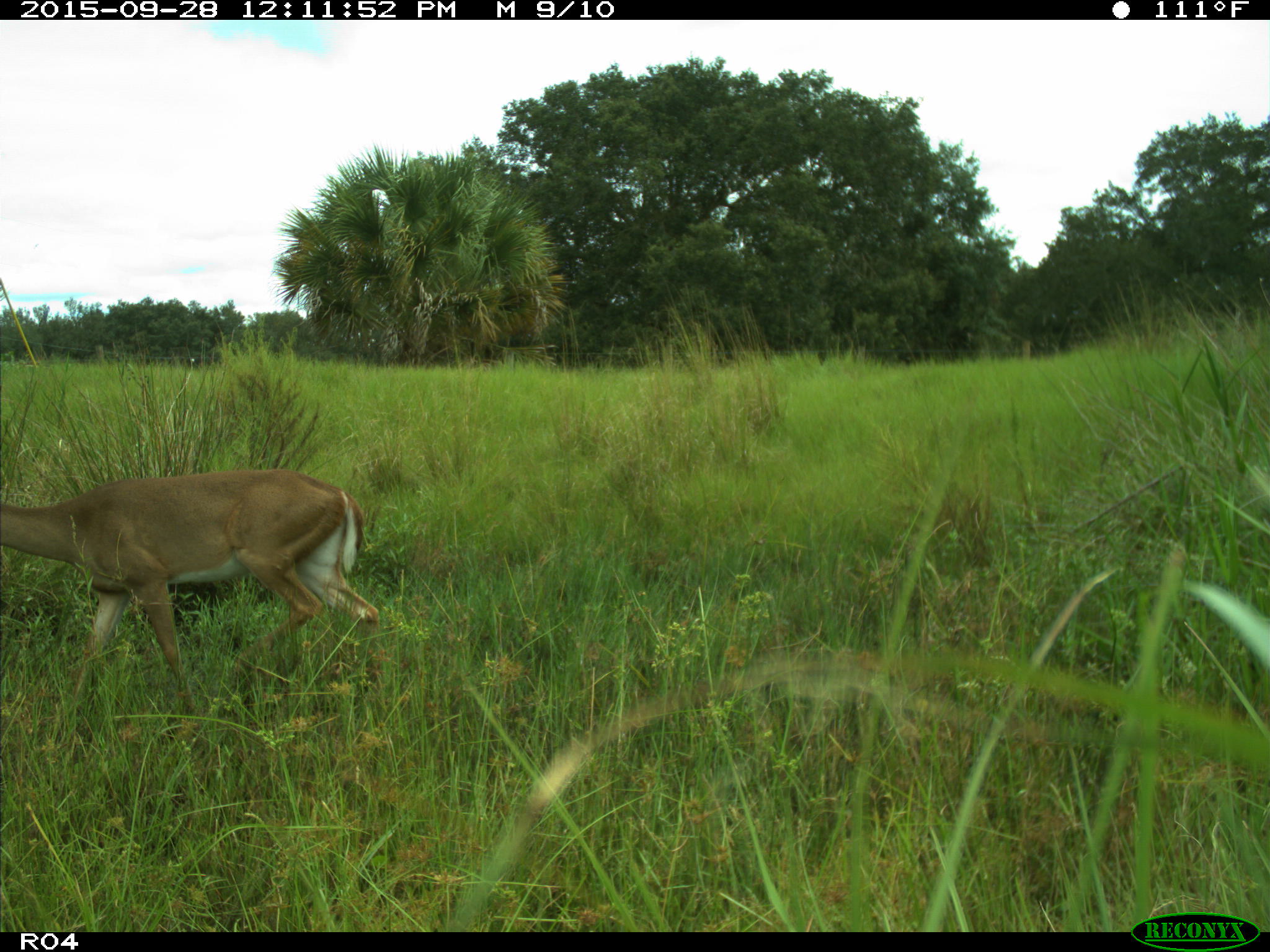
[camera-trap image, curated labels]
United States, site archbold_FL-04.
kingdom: Animalia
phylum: Chordata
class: Mammalia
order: Artiodactyla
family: Cervidae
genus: Odocoileus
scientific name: Odocoileus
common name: deer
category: unidentified deer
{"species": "unidentified deer (deer) (Odocoileus)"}